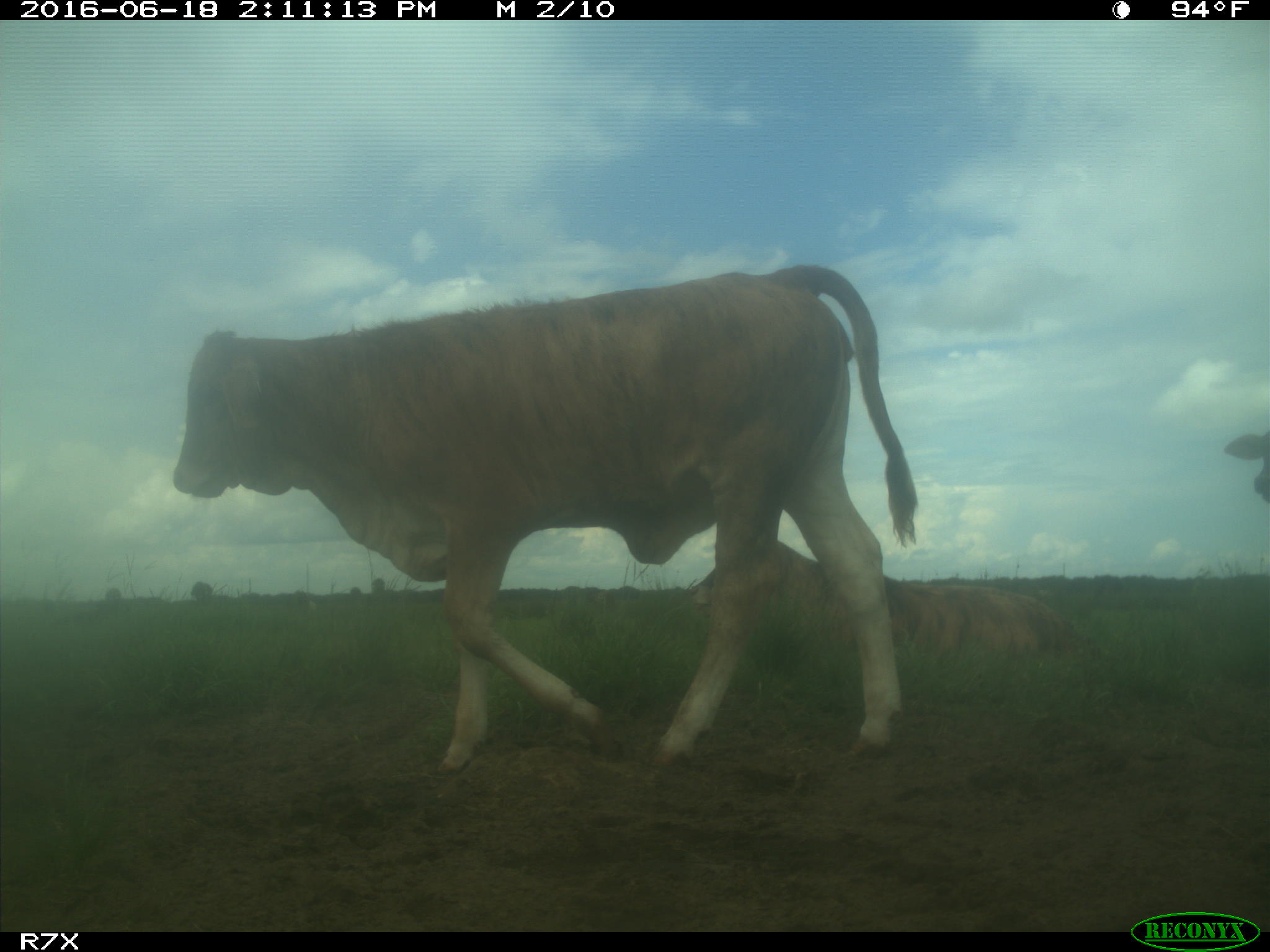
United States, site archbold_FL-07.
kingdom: Animalia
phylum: Chordata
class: Mammalia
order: Artiodactyla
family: Bovidae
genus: Bos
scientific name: Bos taurus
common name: domestic cow